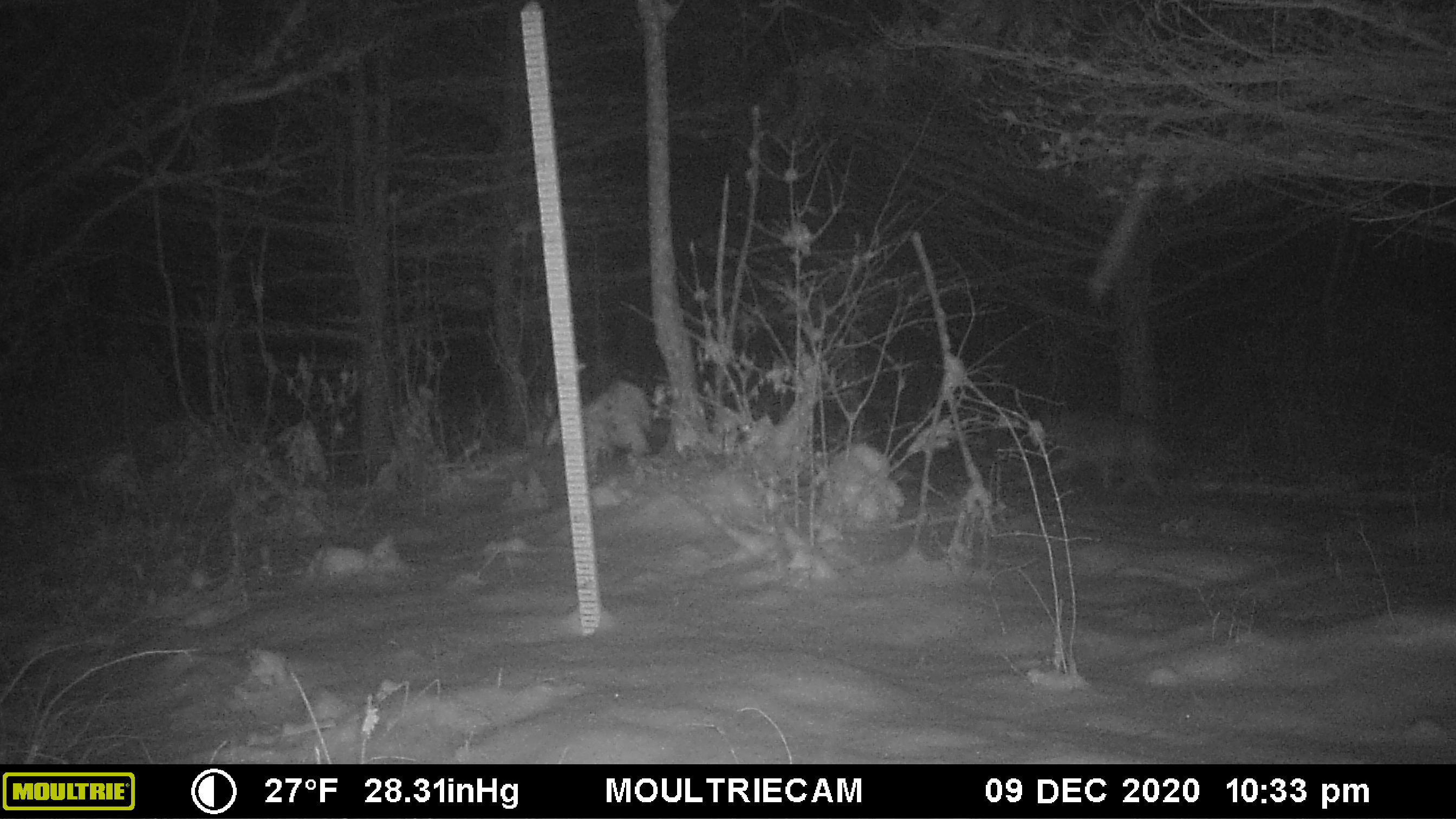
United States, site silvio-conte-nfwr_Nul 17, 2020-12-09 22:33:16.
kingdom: Animalia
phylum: Chordata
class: Mammalia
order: Carnivora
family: Canidae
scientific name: Canidae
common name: canid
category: canid sp.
Canid sp. (canid) (Canidae).